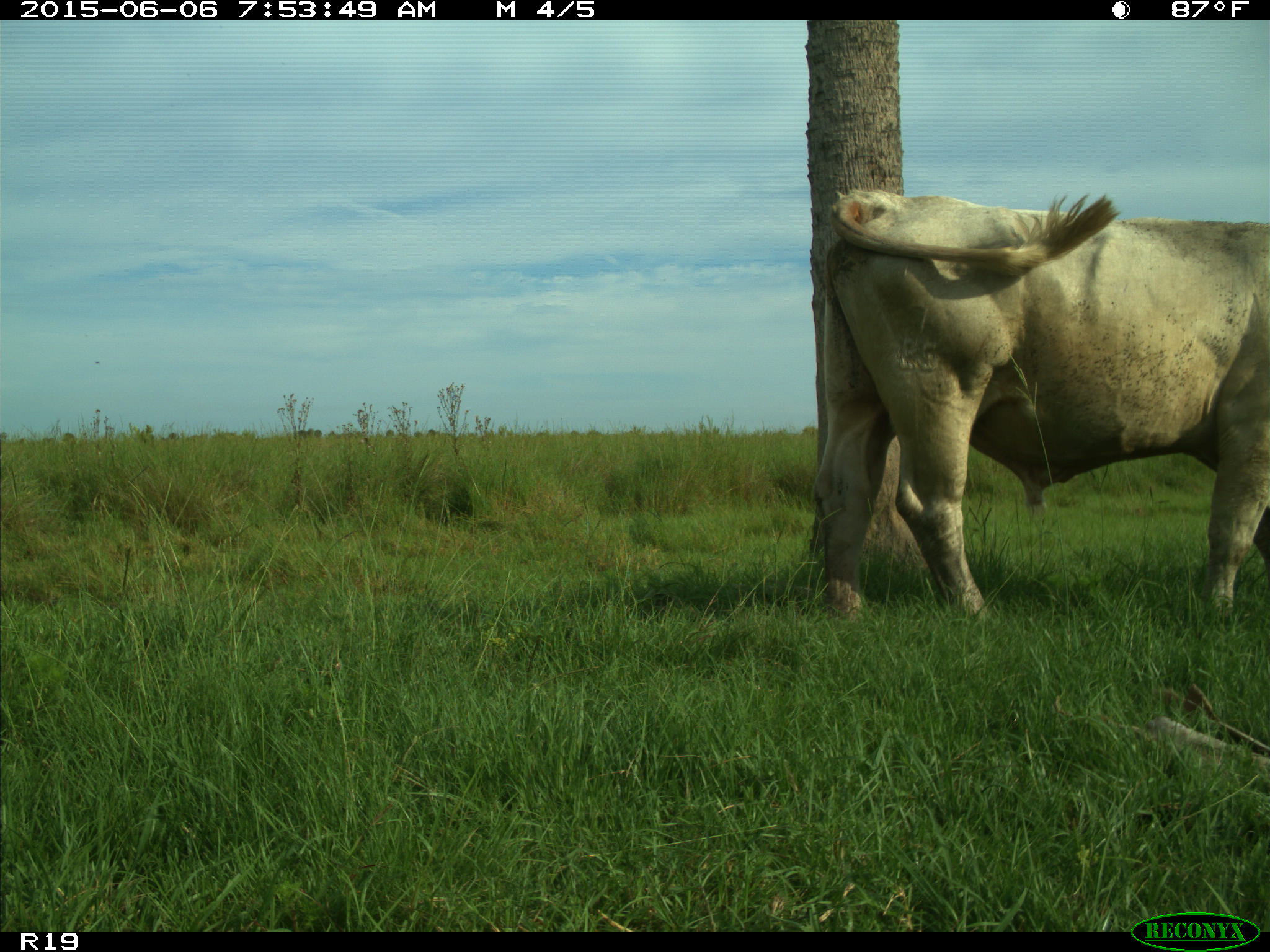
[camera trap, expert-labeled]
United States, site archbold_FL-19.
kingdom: Animalia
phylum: Chordata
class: Mammalia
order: Artiodactyla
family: Bovidae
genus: Bos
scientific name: Bos taurus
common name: domestic cow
Bos taurus (domestic cow).